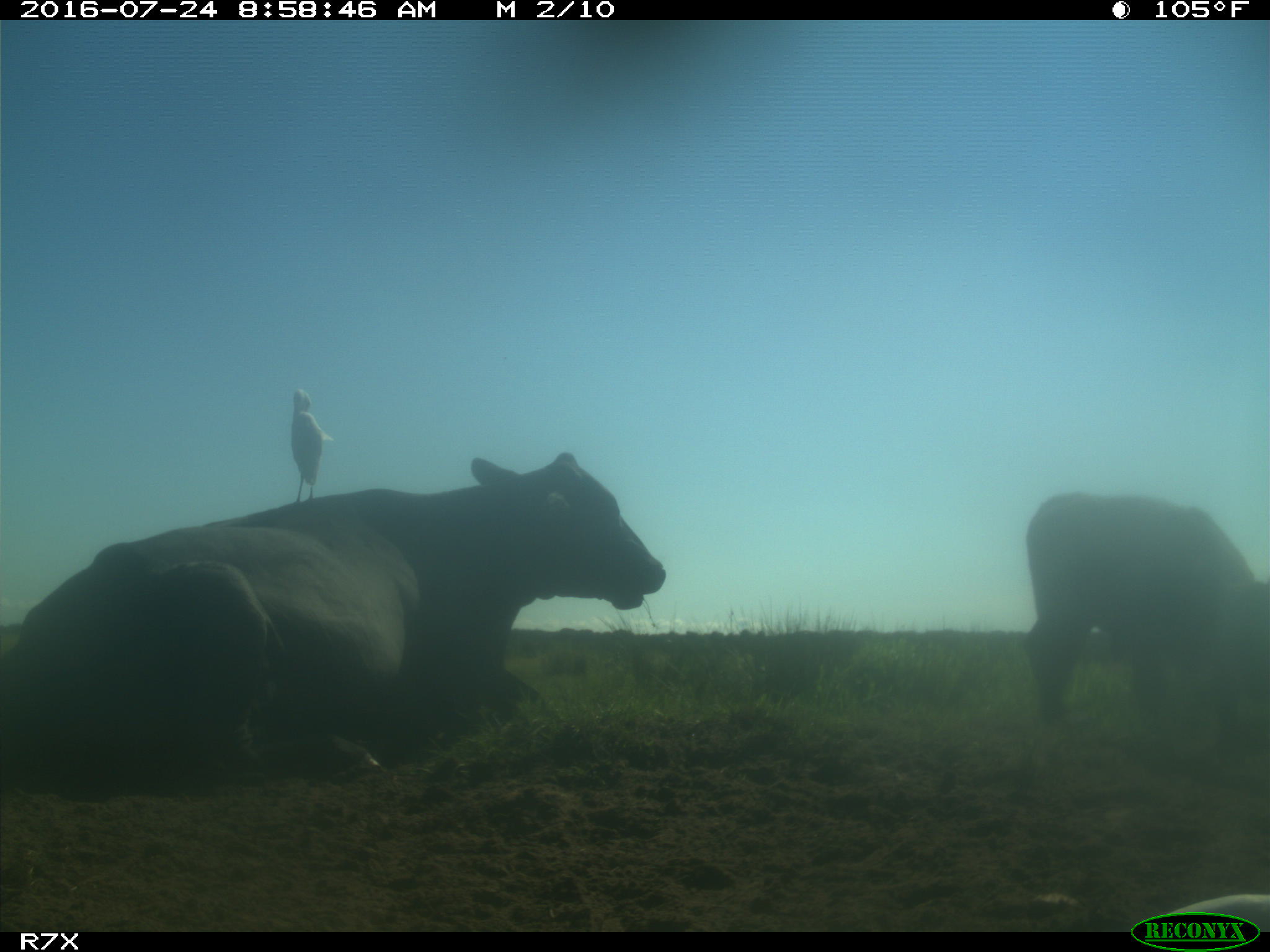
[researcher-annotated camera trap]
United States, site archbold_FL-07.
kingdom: Animalia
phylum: Chordata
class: Mammalia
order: Artiodactyla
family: Bovidae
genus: Bos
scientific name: Bos taurus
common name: domestic cow